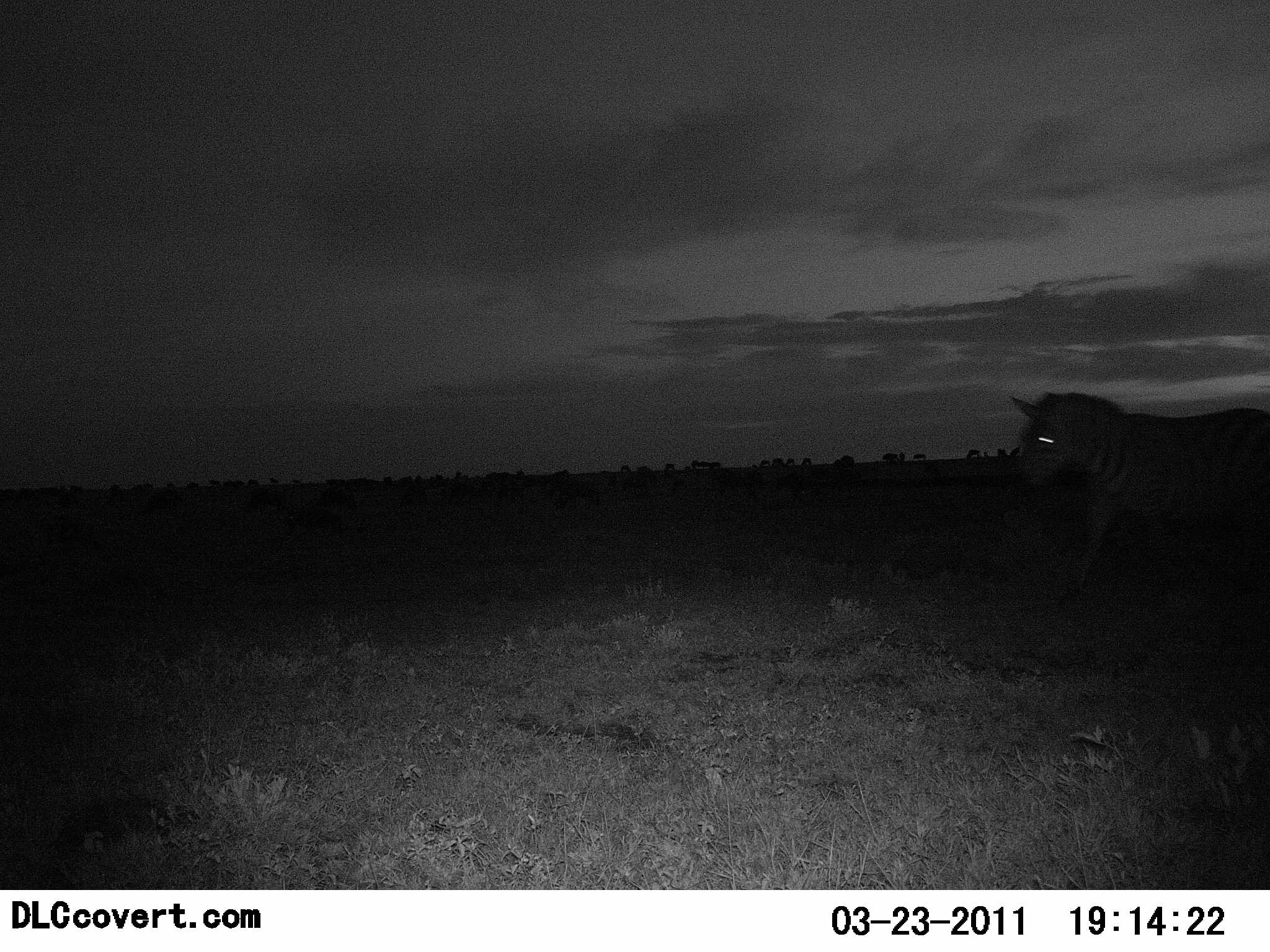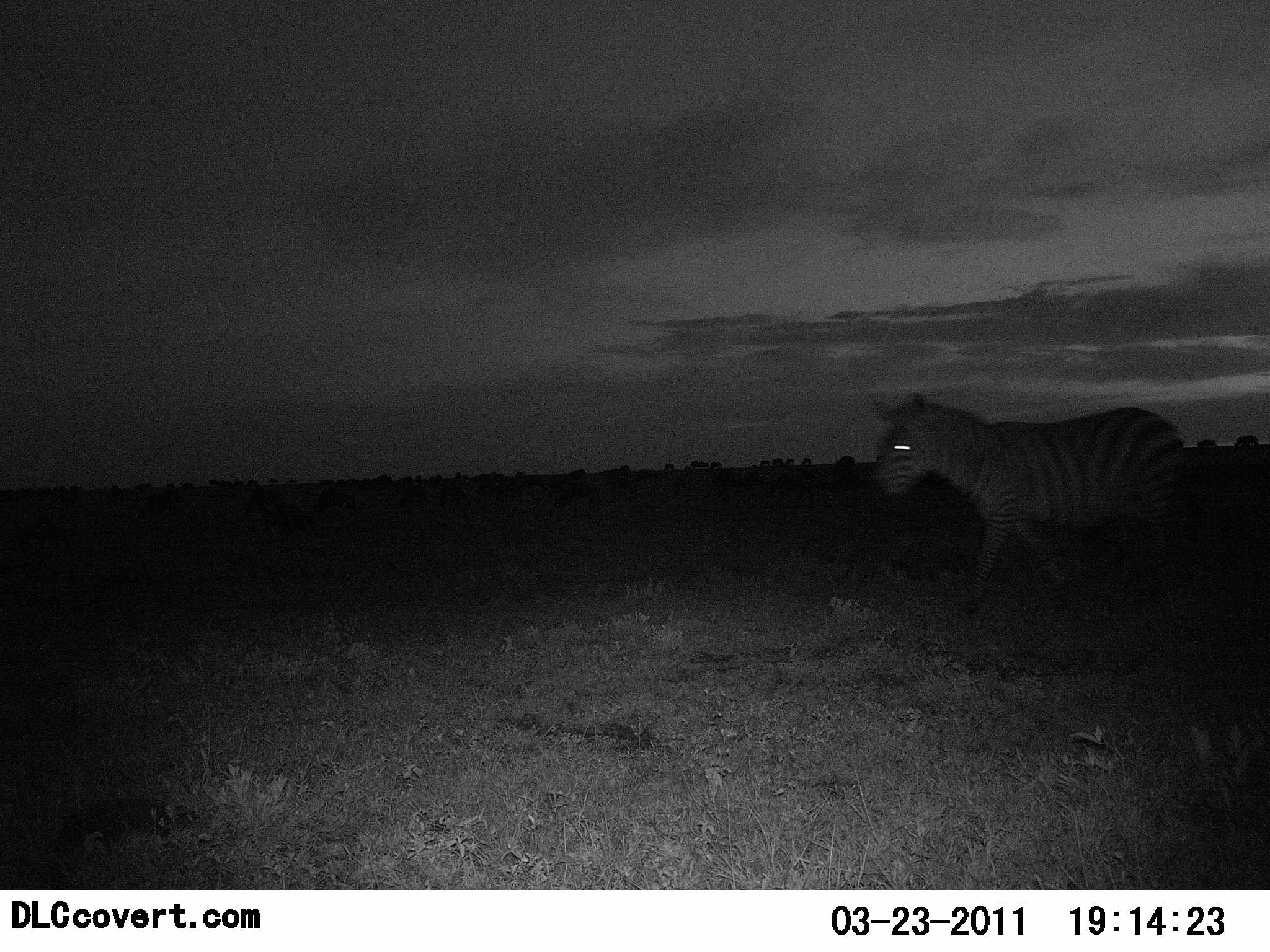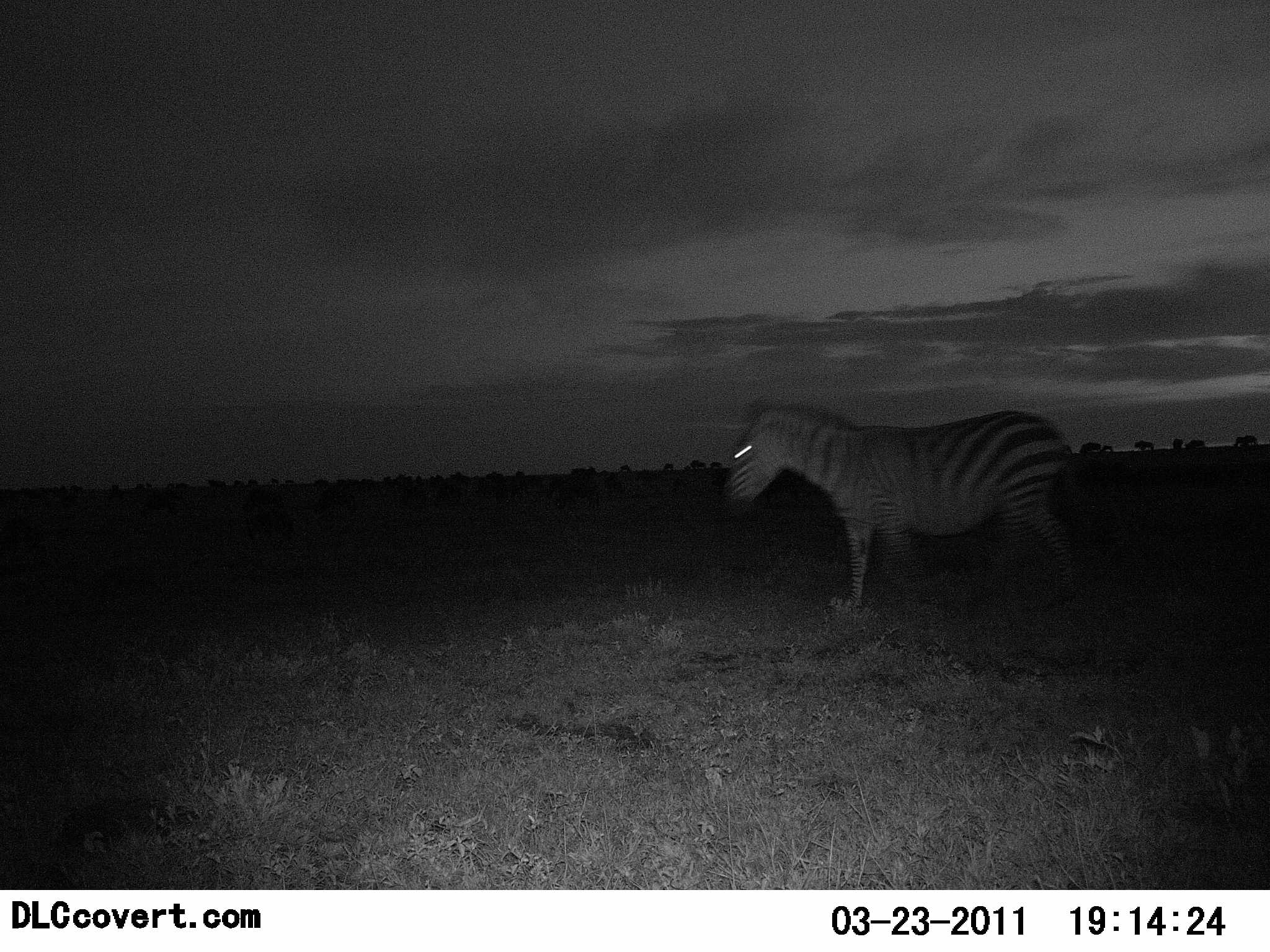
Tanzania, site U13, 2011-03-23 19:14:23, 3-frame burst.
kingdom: Animalia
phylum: Chordata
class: Mammalia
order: Perissodactyla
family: Equidae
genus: Equus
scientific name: Equus quagga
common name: plains zebra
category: zebra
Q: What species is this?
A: Zebra (plains zebra) (Equus quagga).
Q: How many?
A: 1.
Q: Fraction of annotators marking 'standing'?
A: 0%.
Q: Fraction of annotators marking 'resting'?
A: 0%.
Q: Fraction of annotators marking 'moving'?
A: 100%.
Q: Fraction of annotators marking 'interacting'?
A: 0%.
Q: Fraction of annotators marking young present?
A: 0%.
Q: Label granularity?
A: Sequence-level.